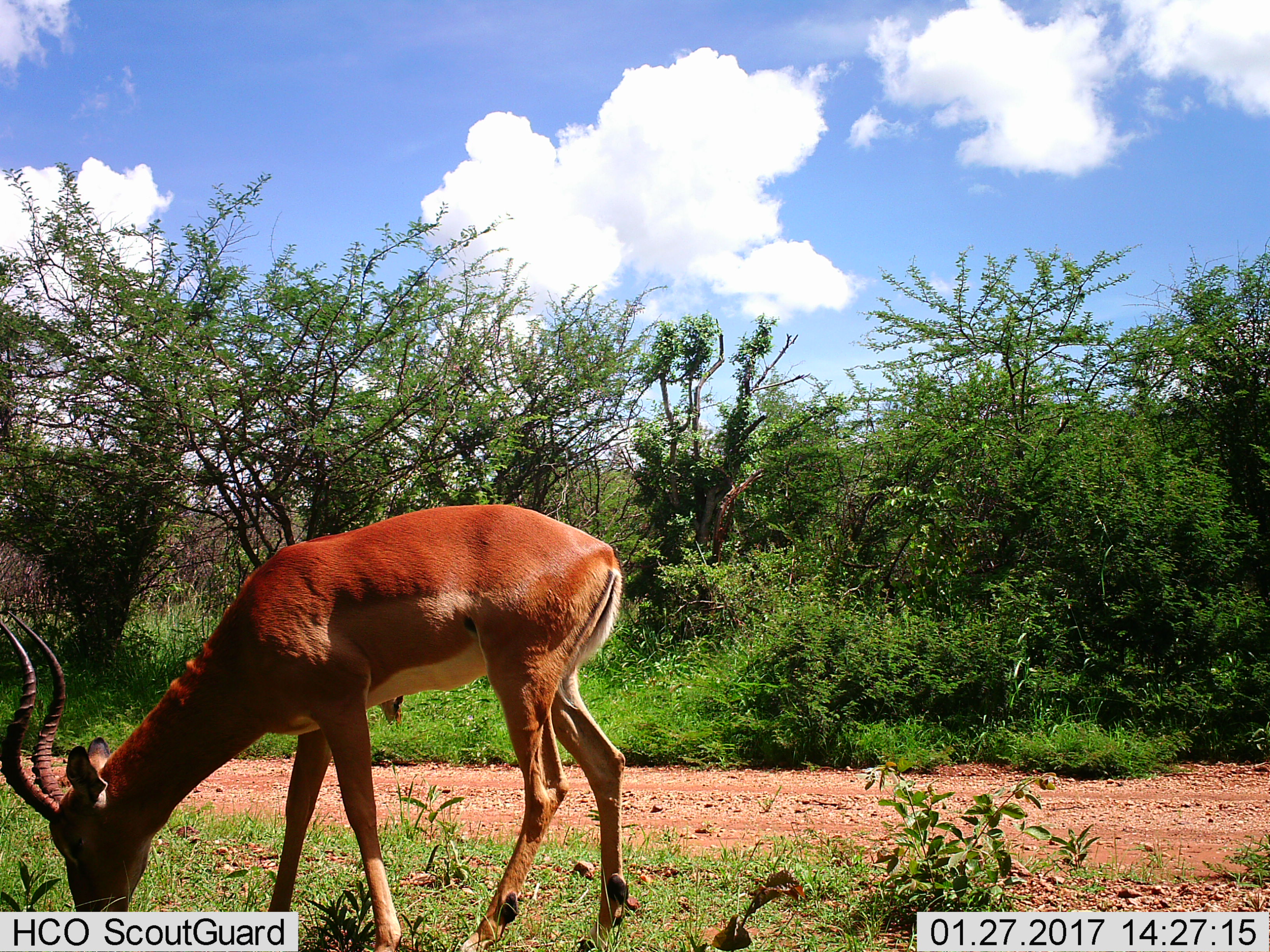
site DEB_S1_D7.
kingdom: Animalia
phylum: Chordata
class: Mammalia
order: Artiodactyla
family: Bovidae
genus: Aepyceros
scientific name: Aepyceros melampus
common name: impala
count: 1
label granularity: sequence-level